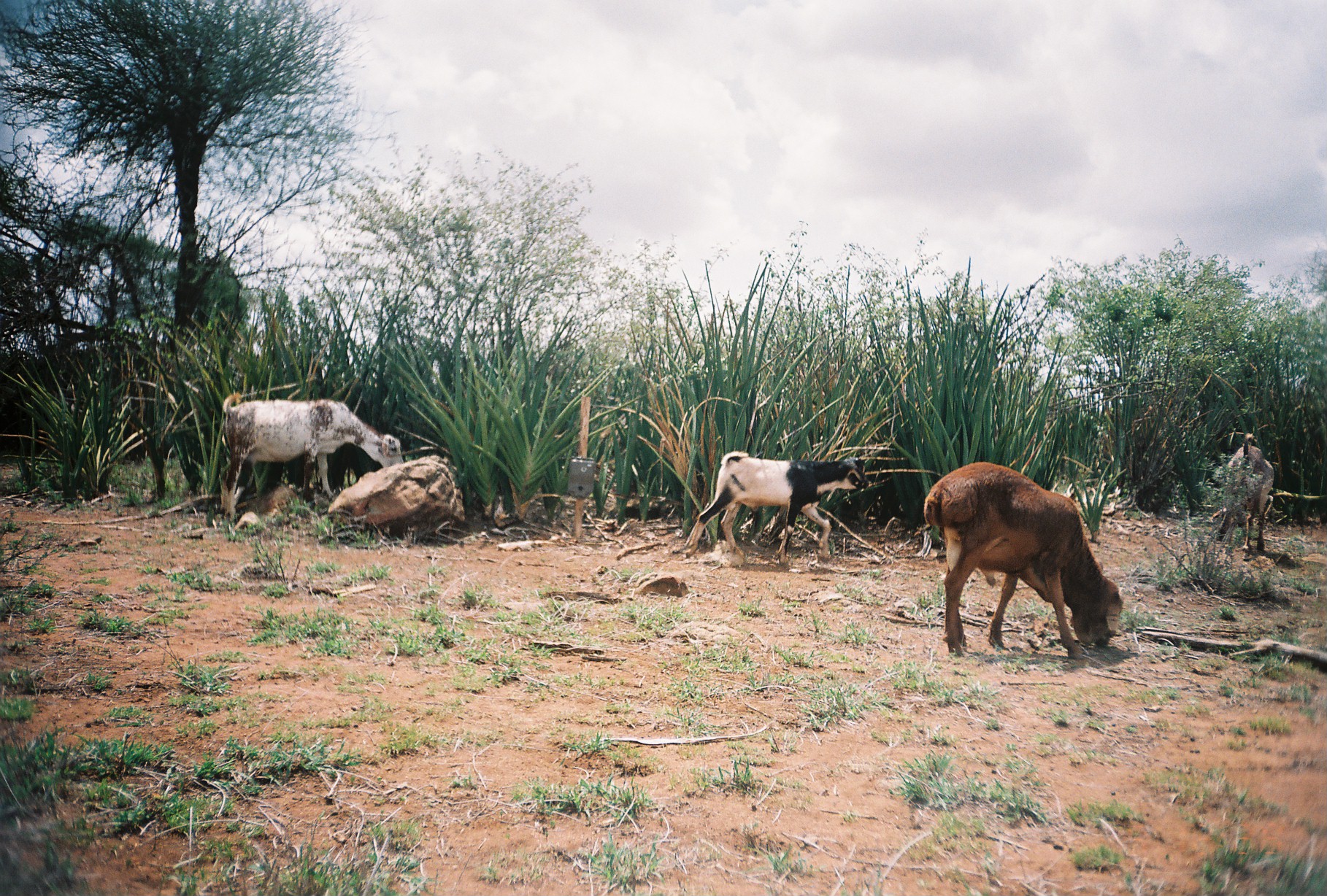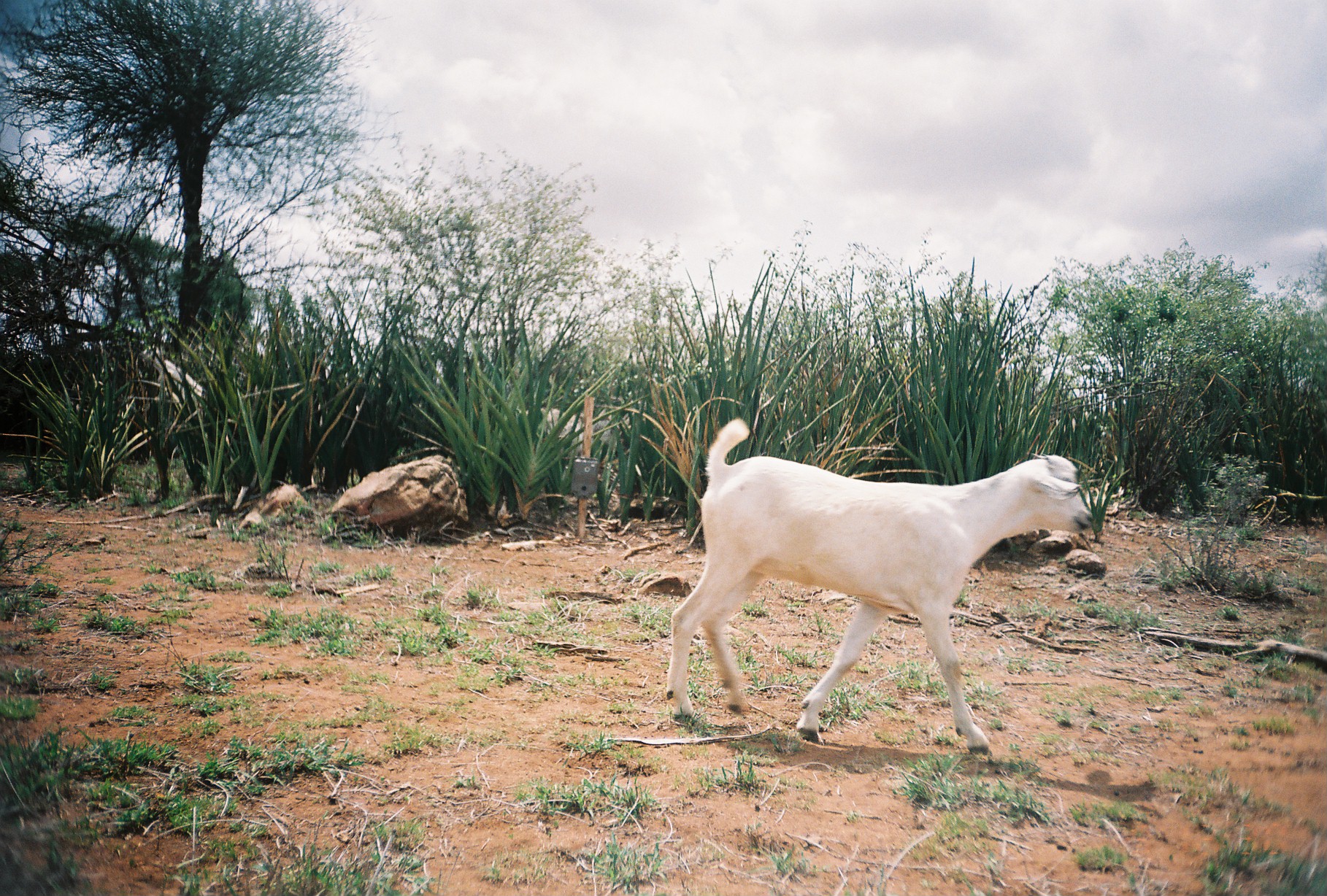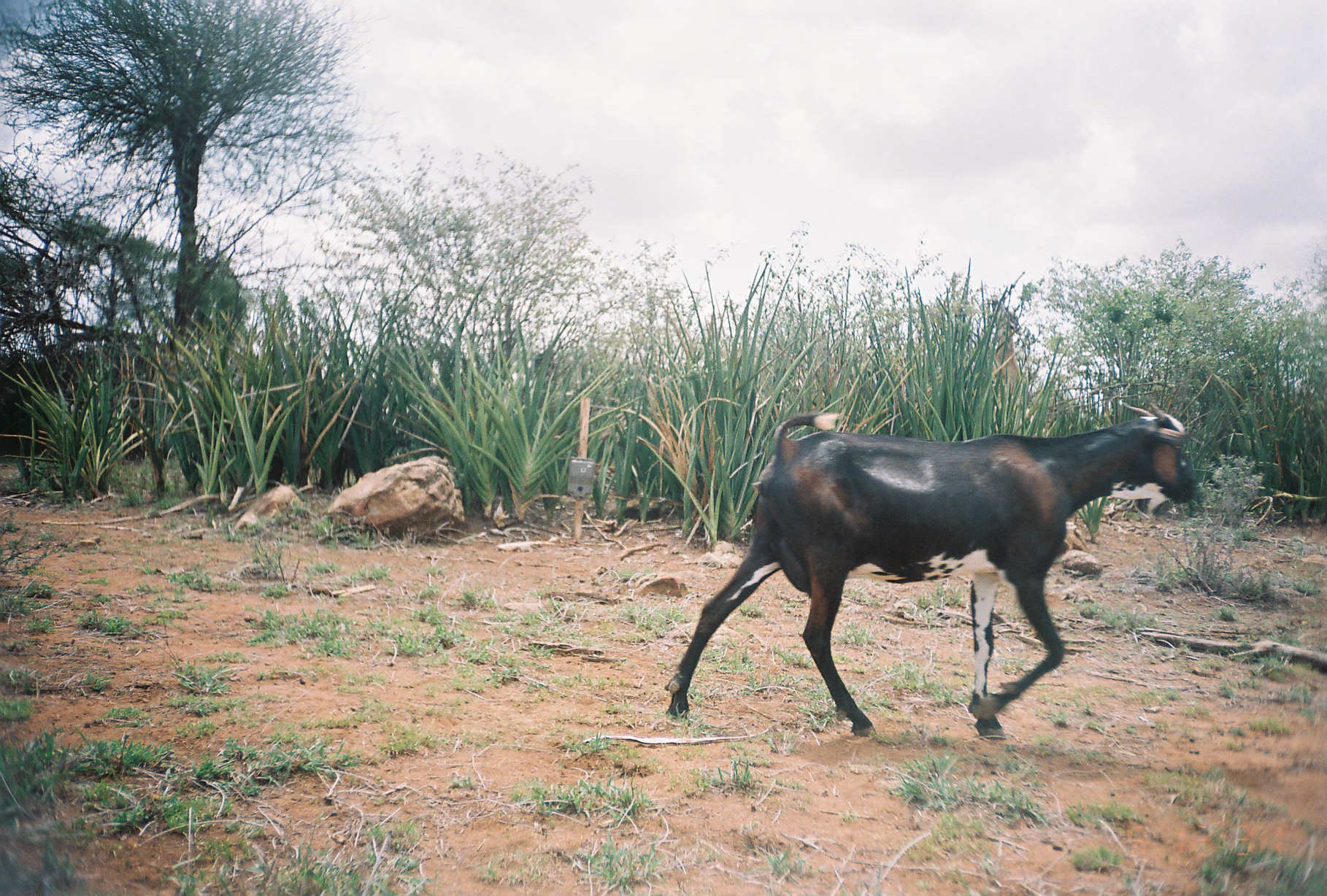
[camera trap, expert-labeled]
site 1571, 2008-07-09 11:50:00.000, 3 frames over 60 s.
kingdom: Animalia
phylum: Chordata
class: Mammalia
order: Artiodactyla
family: Bovidae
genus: Ovis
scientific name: Ovis aries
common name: domestic sheep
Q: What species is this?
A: Ovis aries (domestic sheep).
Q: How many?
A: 1.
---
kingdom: Animalia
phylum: Chordata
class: Mammalia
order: Artiodactyla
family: Bovidae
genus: Capra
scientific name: Capra aegagrus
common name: wild goat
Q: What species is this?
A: Capra aegagrus (wild goat).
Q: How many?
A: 3.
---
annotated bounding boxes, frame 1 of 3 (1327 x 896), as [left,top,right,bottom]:
ovis aries: [924,462,1124,659]; [219,392,404,522]; [685,450,869,566]; [1217,433,1274,560]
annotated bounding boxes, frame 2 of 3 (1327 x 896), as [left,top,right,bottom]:
capra aegagrus: [660,414,1097,758]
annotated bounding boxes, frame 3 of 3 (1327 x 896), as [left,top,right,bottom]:
capra aegagrus: [666,401,1195,744]